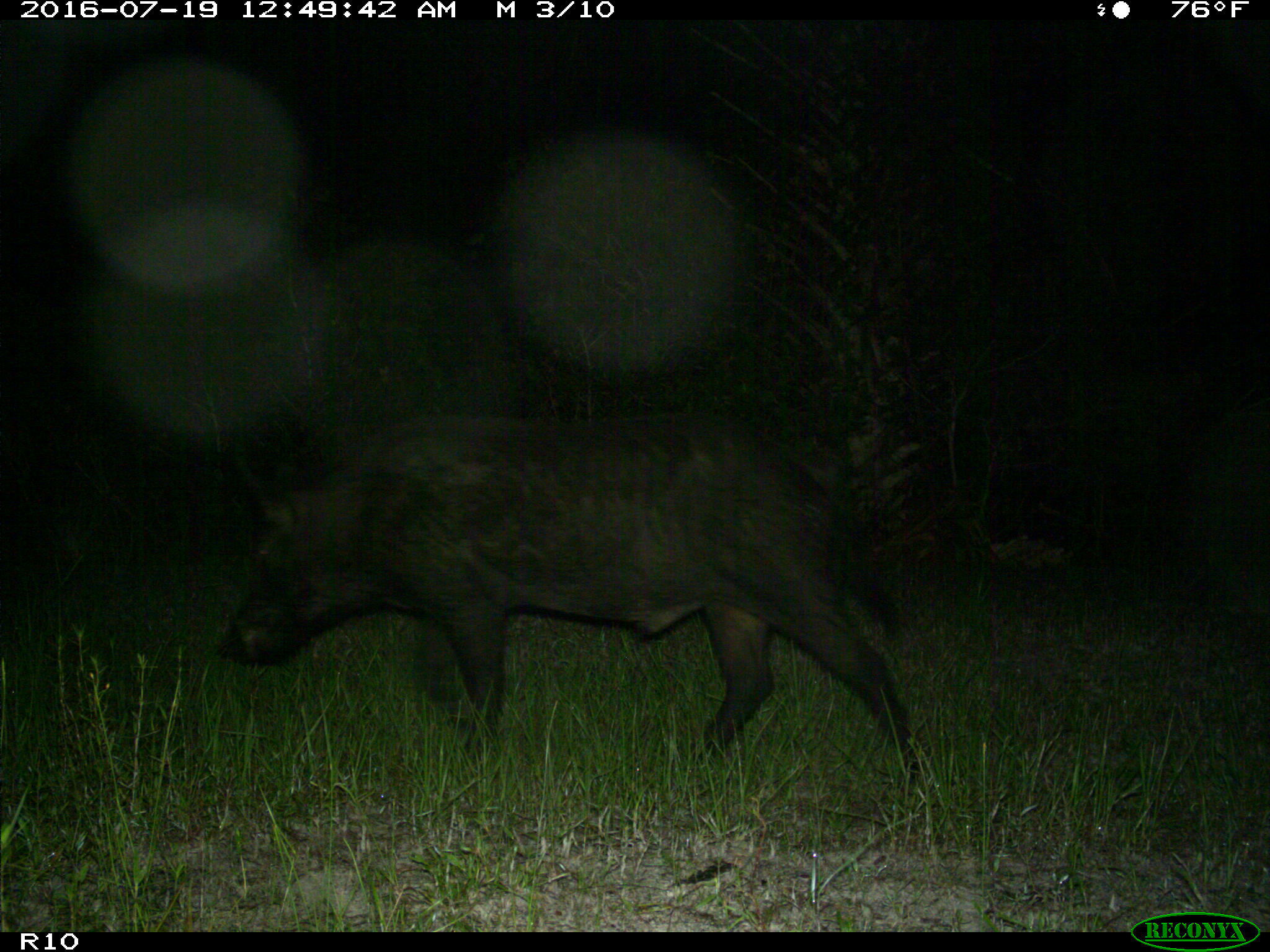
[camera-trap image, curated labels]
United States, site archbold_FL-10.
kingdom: Animalia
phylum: Chordata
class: Mammalia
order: Artiodactyla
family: Suidae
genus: Sus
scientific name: Sus scrofa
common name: wild boar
Sus scrofa (wild boar).